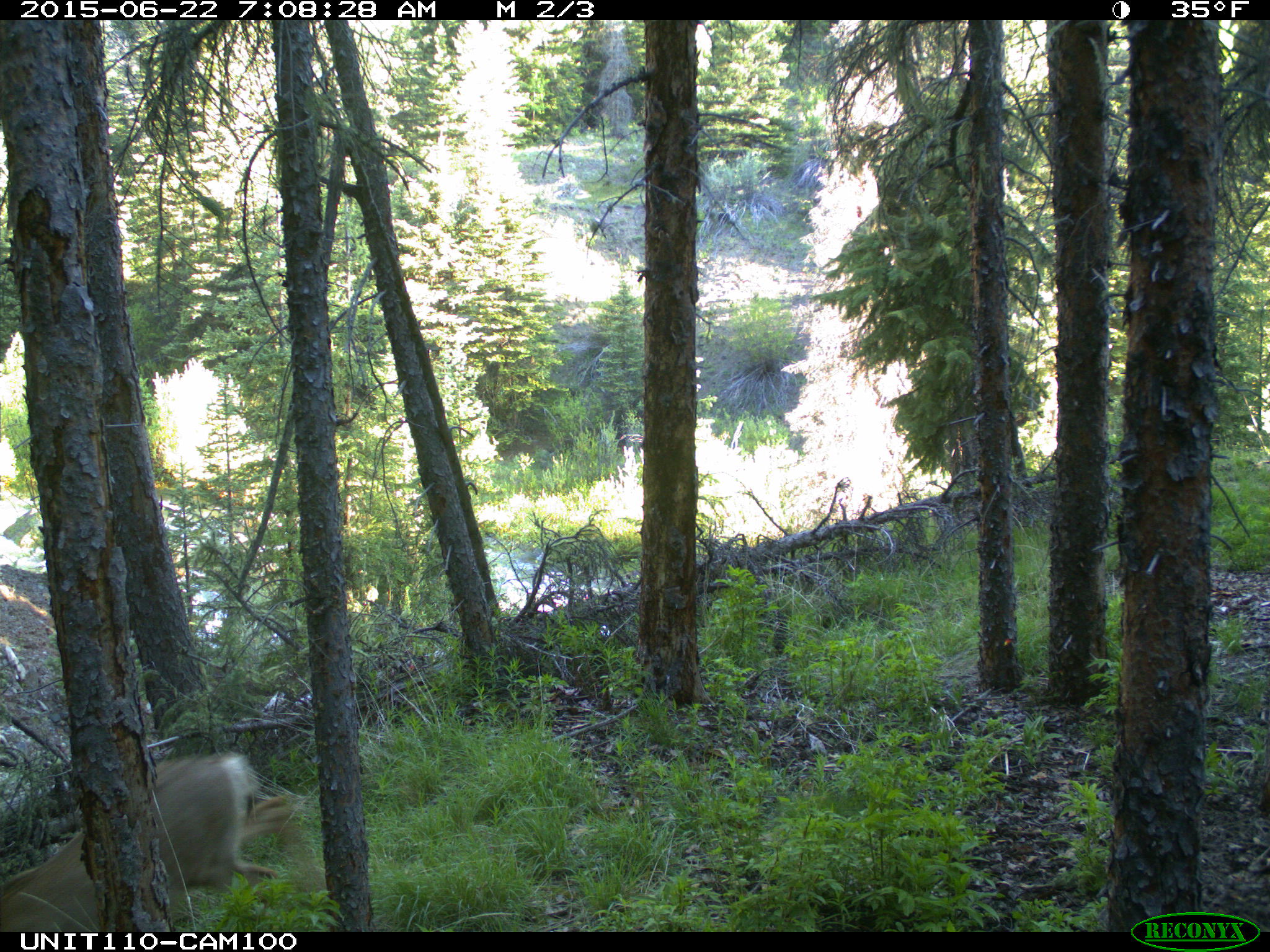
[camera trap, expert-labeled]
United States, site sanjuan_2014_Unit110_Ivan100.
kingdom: Animalia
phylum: Chordata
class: Mammalia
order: Artiodactyla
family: Cervidae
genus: Odocoileus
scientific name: Odocoileus hemionus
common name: mule deer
Odocoileus hemionus (mule deer).